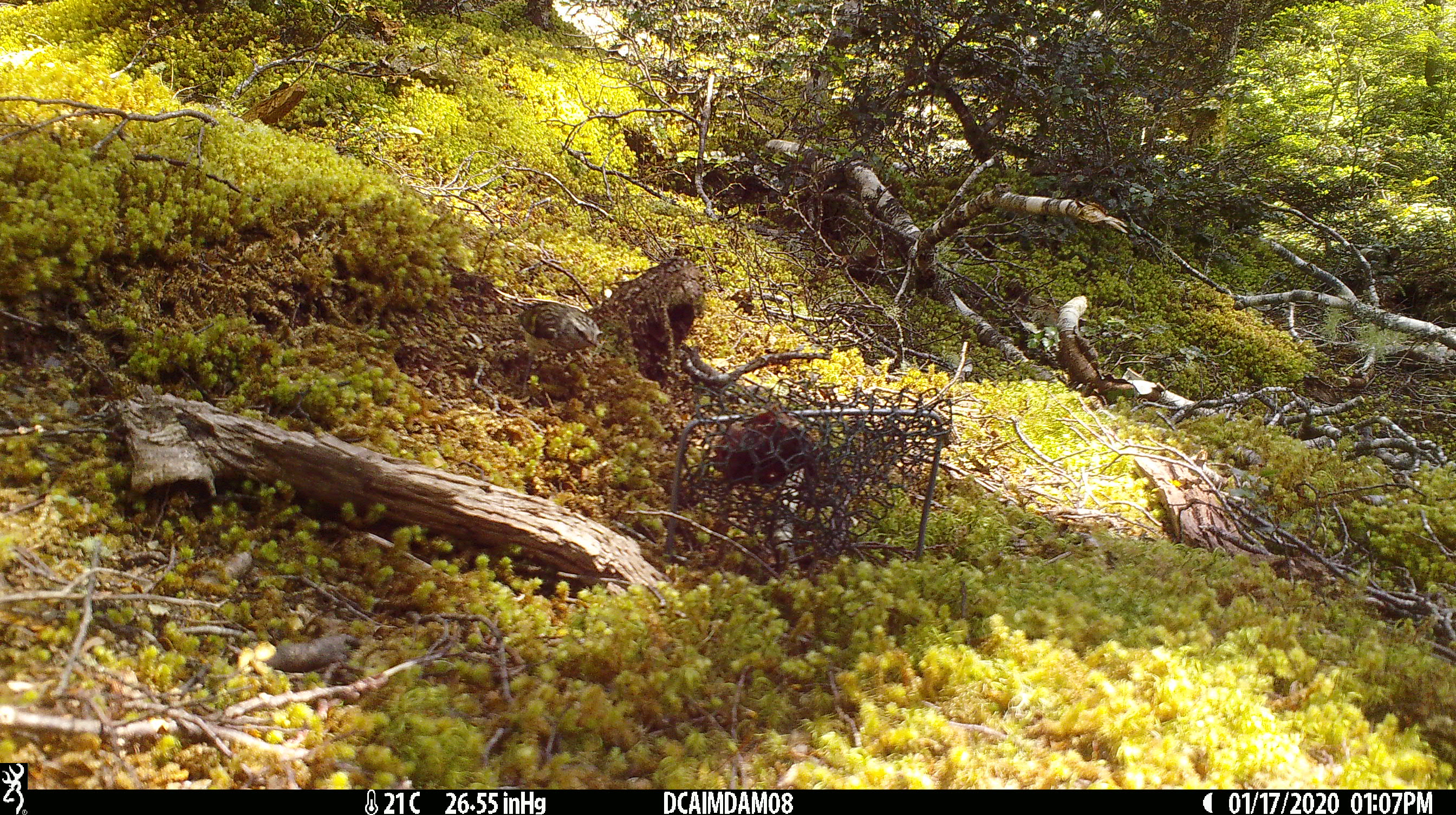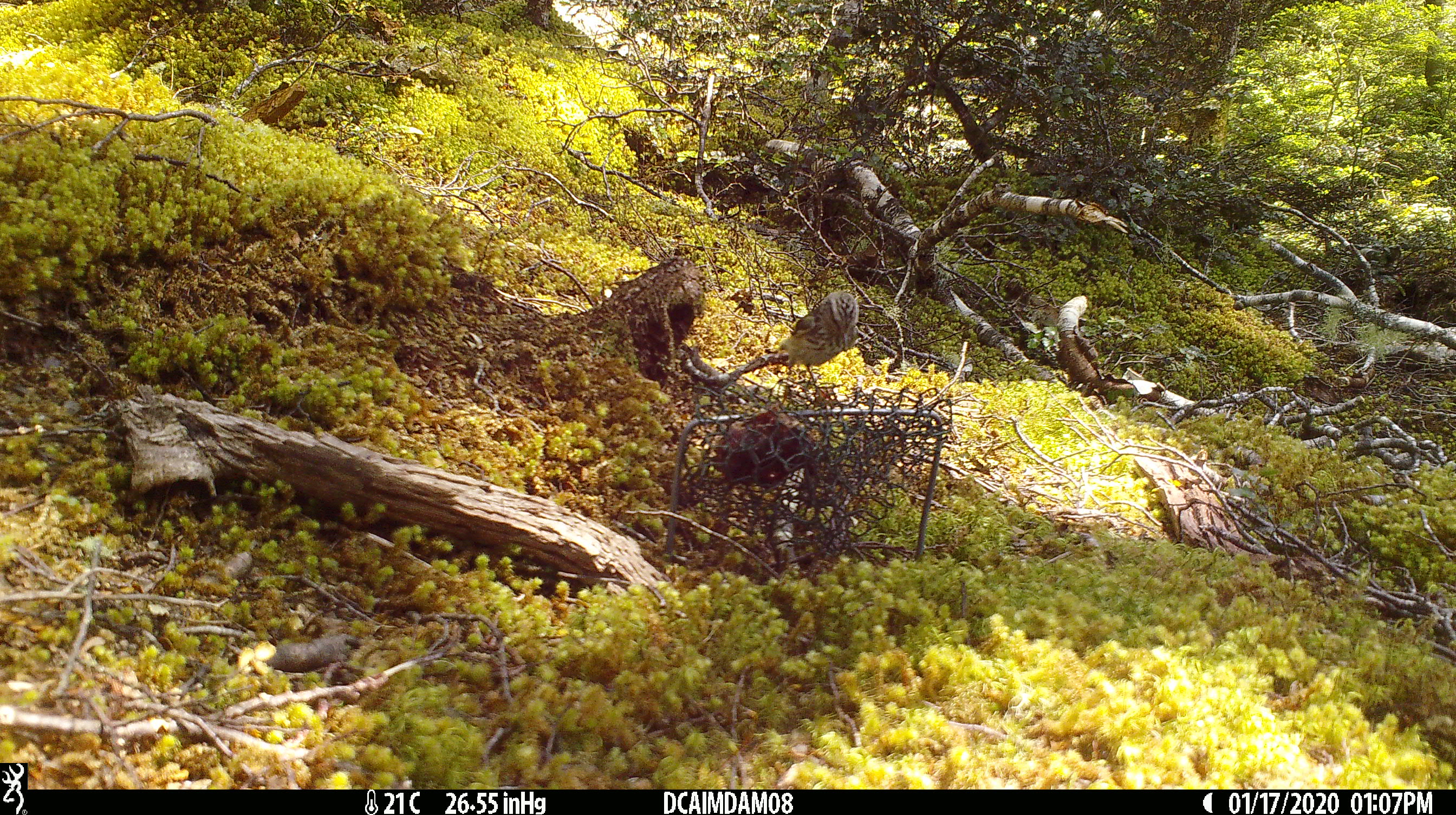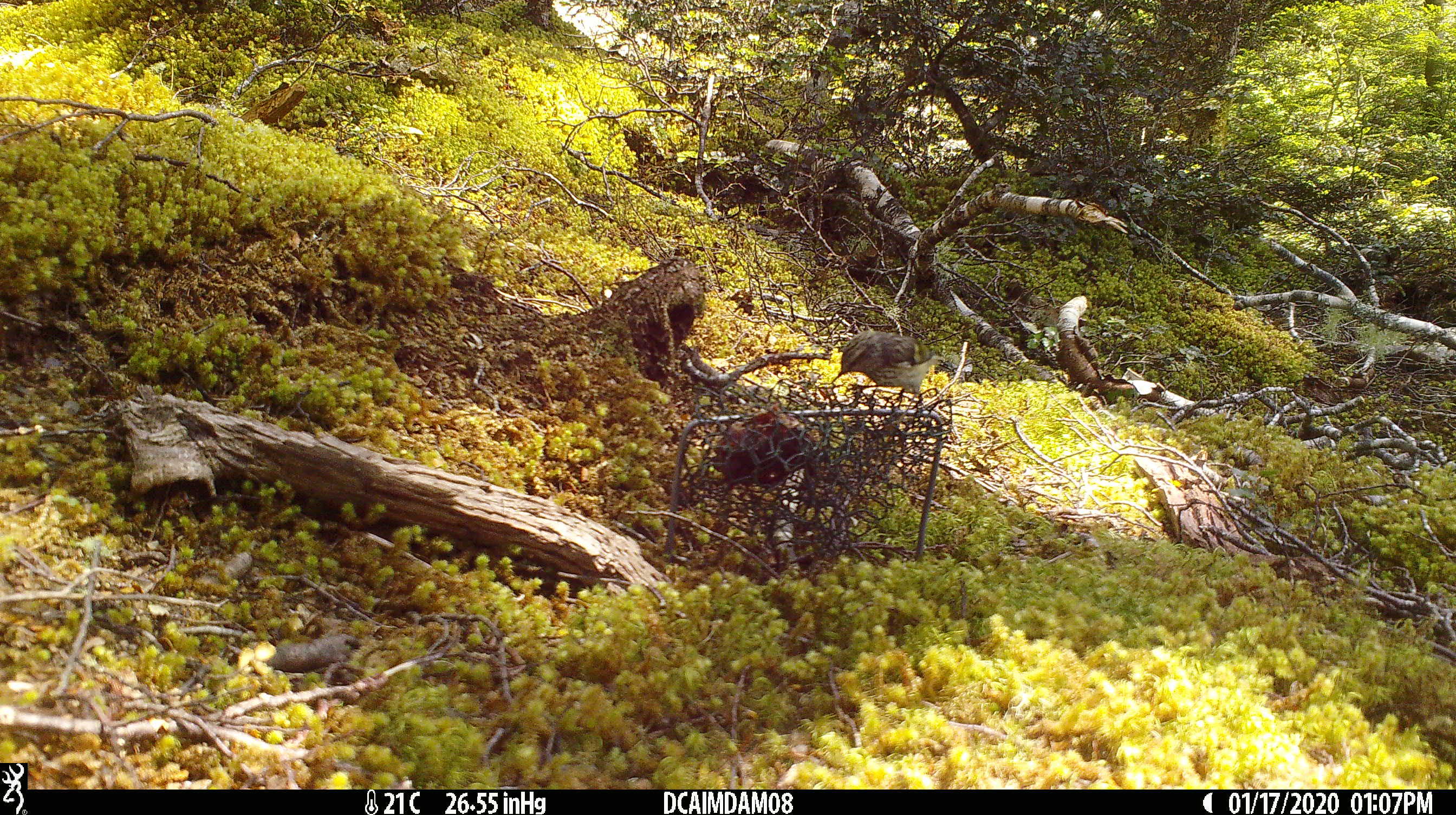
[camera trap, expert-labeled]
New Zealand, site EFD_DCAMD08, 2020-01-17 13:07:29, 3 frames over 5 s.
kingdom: Animalia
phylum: Chordata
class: Aves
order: Passeriformes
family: Acanthisittidae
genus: Acanthisitta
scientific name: Acanthisitta chloris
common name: rifleman